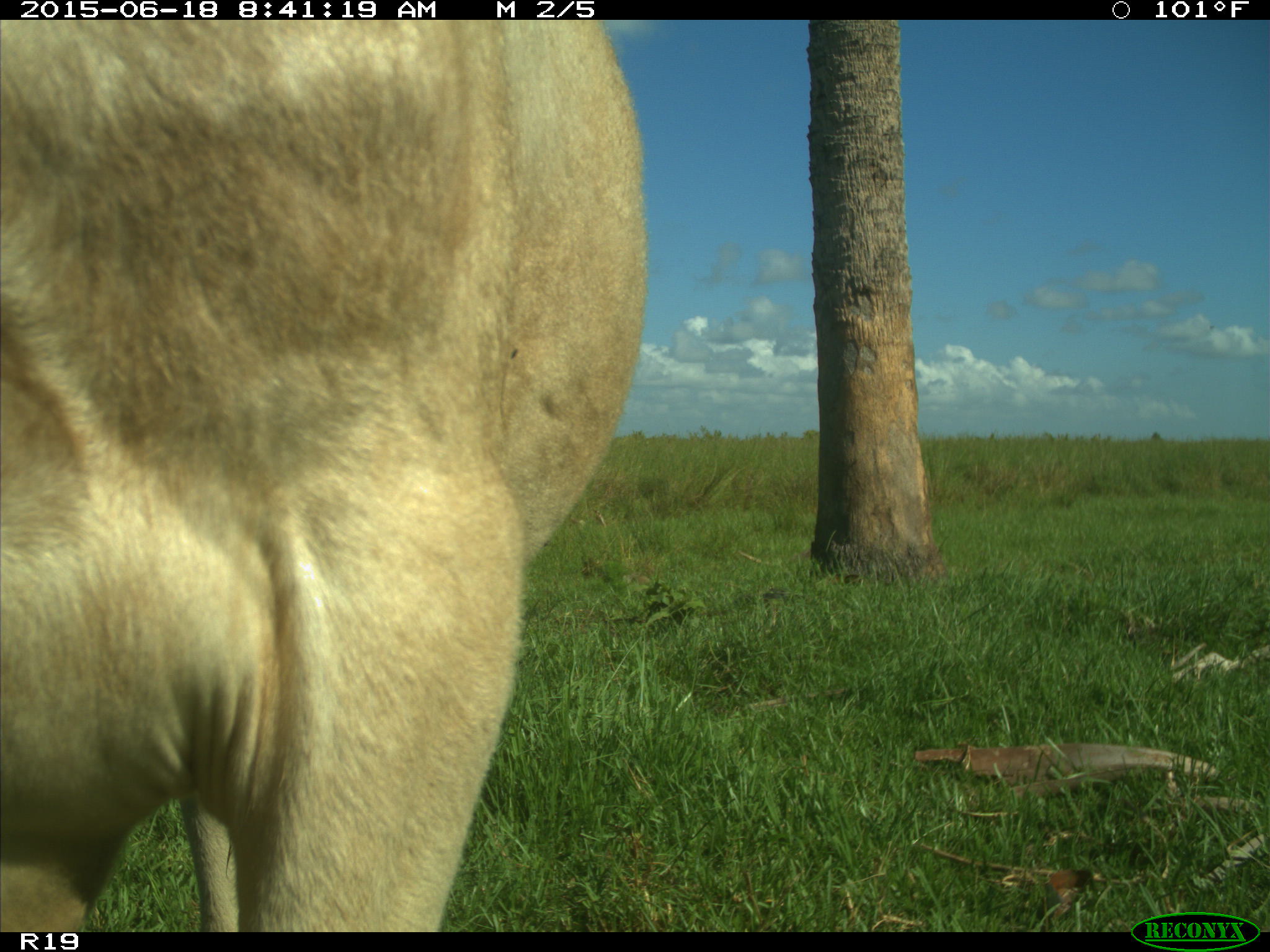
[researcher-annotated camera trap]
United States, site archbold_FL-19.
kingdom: Animalia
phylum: Chordata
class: Mammalia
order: Artiodactyla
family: Bovidae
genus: Bos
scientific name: Bos taurus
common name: domestic cow